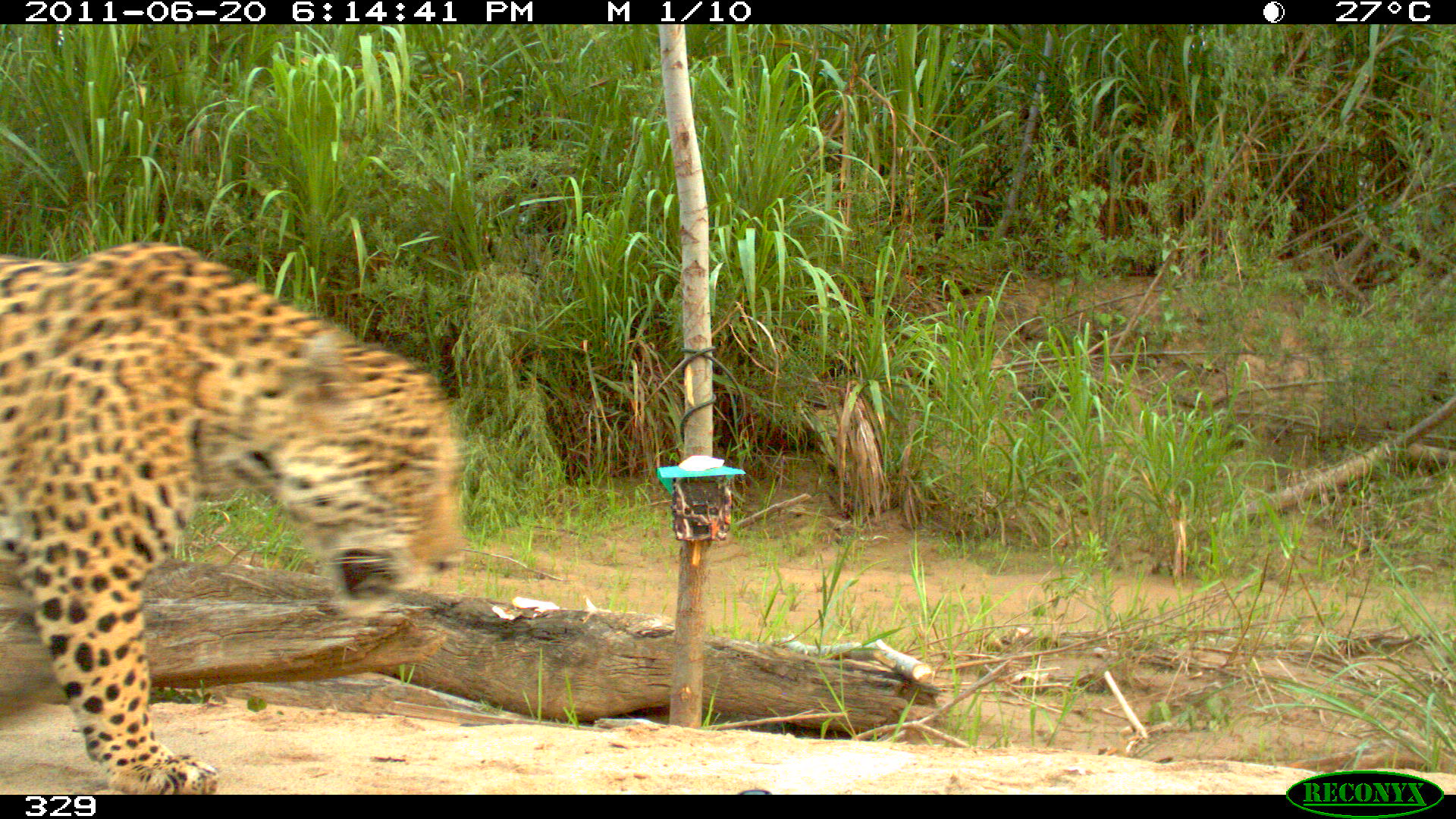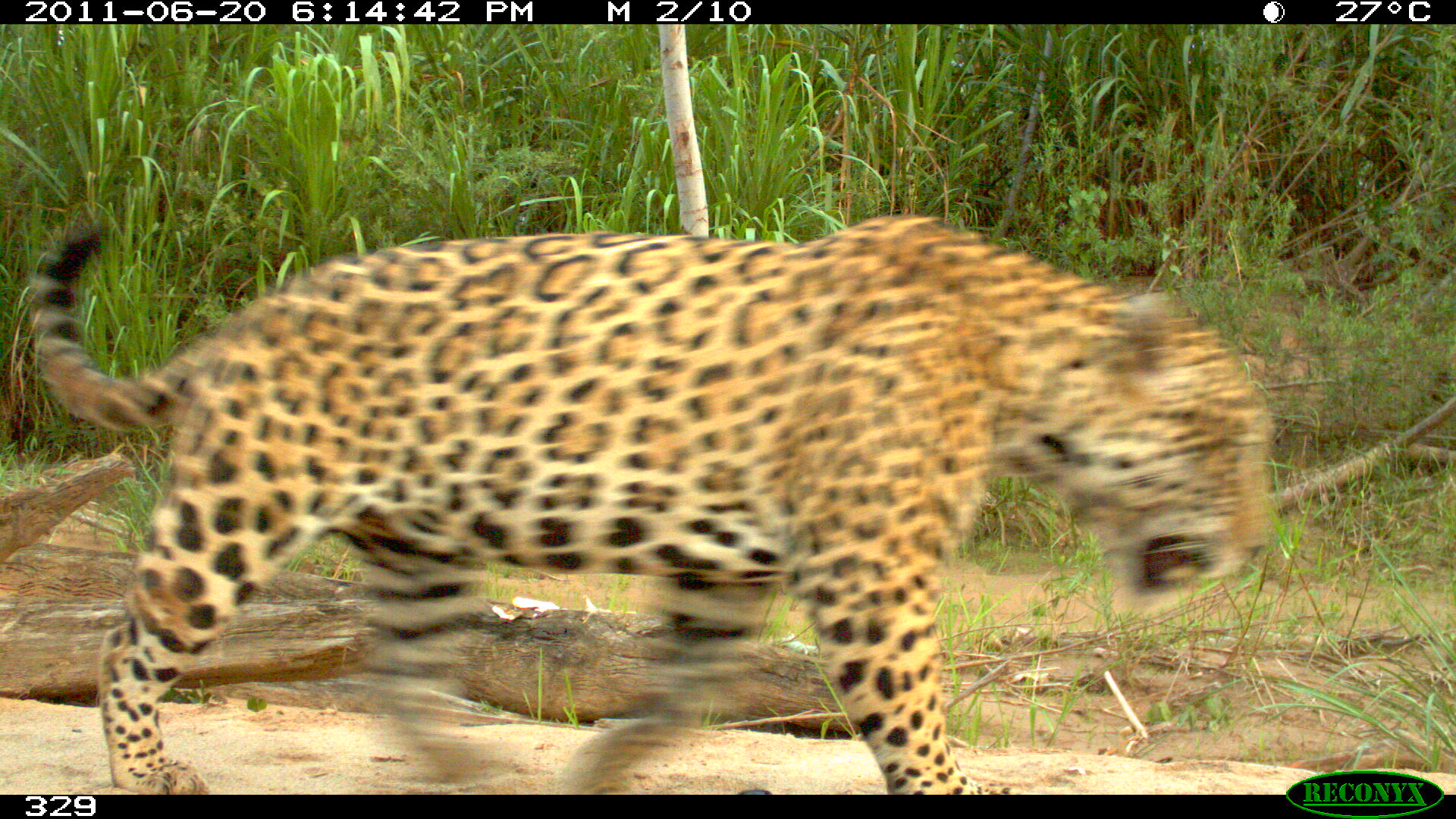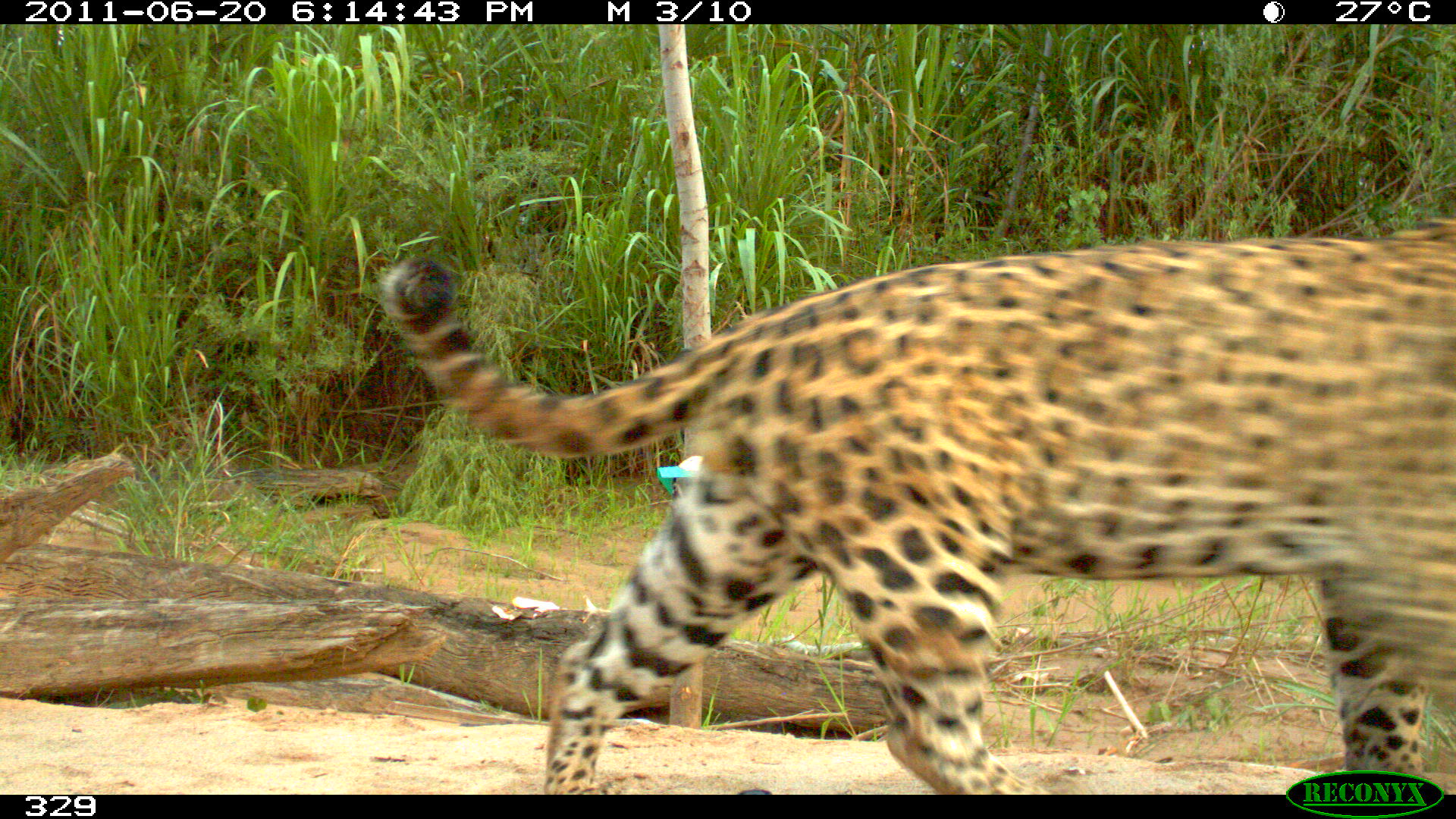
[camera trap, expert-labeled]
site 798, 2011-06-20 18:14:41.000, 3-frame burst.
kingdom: Animalia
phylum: Chordata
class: Mammalia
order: Carnivora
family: Felidae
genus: Panthera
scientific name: Panthera onca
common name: jaguar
Panthera onca (jaguar).